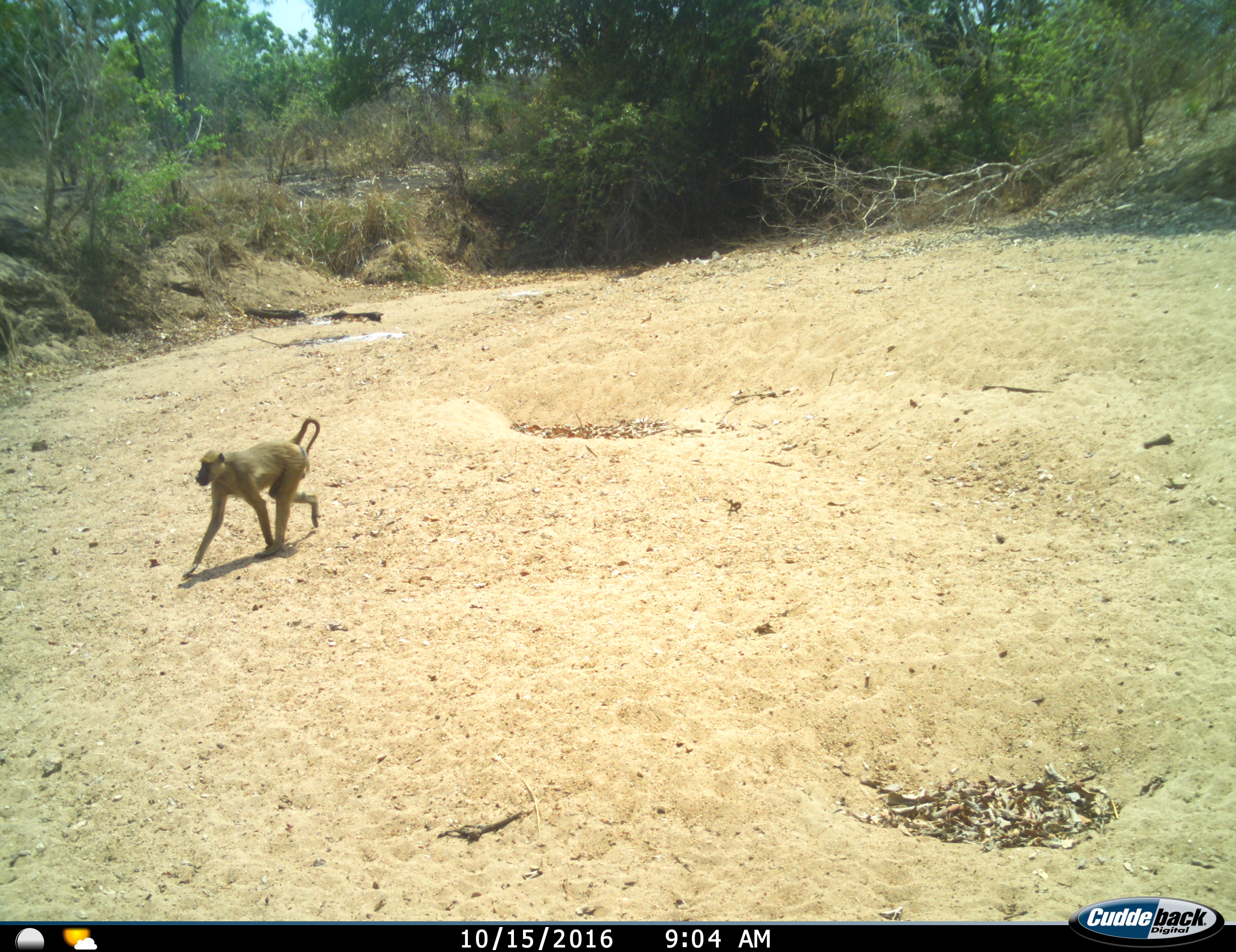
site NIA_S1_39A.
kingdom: Animalia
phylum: Chordata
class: Mammalia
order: Primates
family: Cercopithecidae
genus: Papio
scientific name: Papio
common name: baboon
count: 1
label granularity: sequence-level